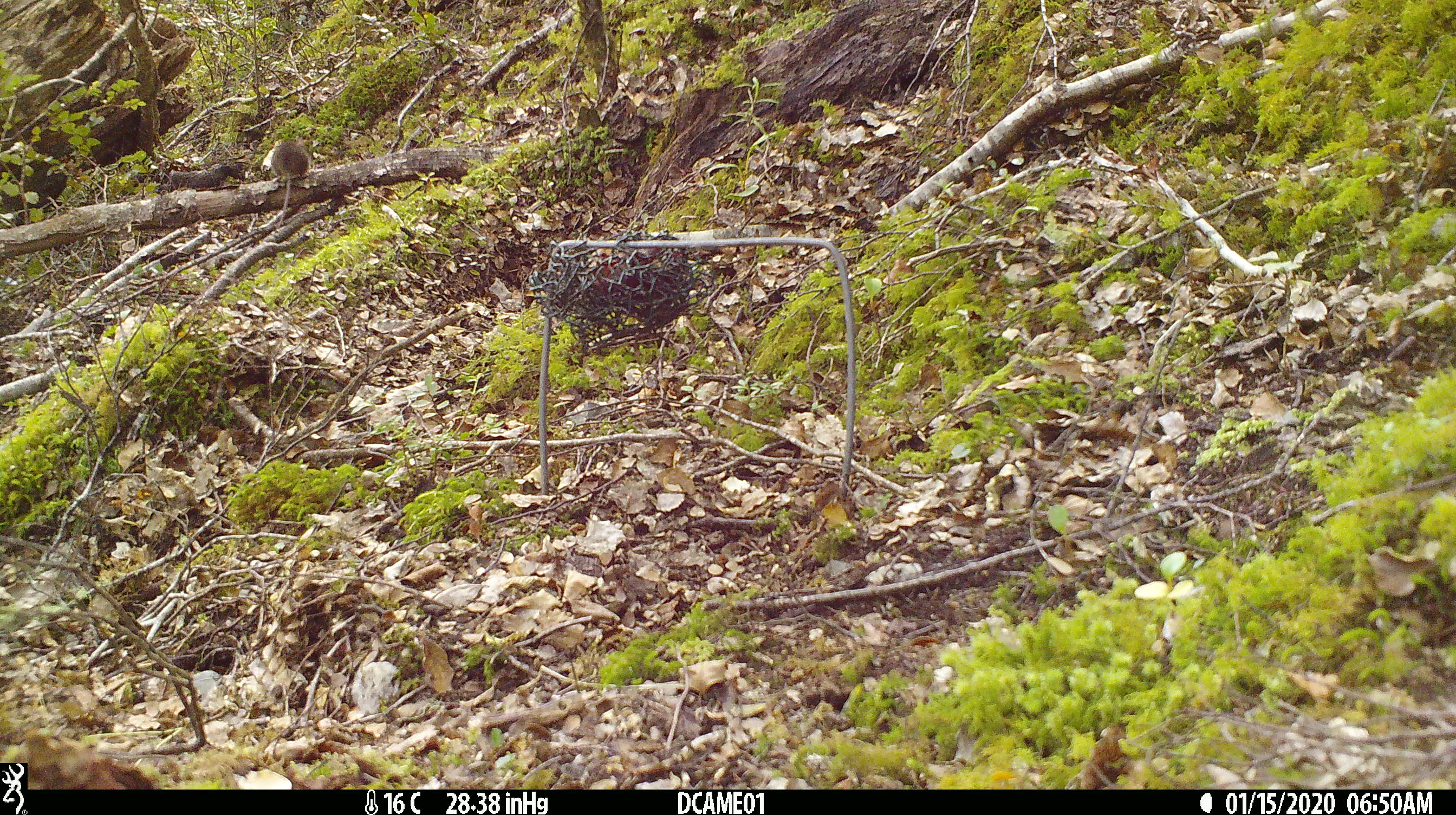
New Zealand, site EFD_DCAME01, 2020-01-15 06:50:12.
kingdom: Animalia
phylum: Chordata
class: Mammalia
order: Rodentia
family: Muridae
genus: Mus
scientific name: Mus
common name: mouse